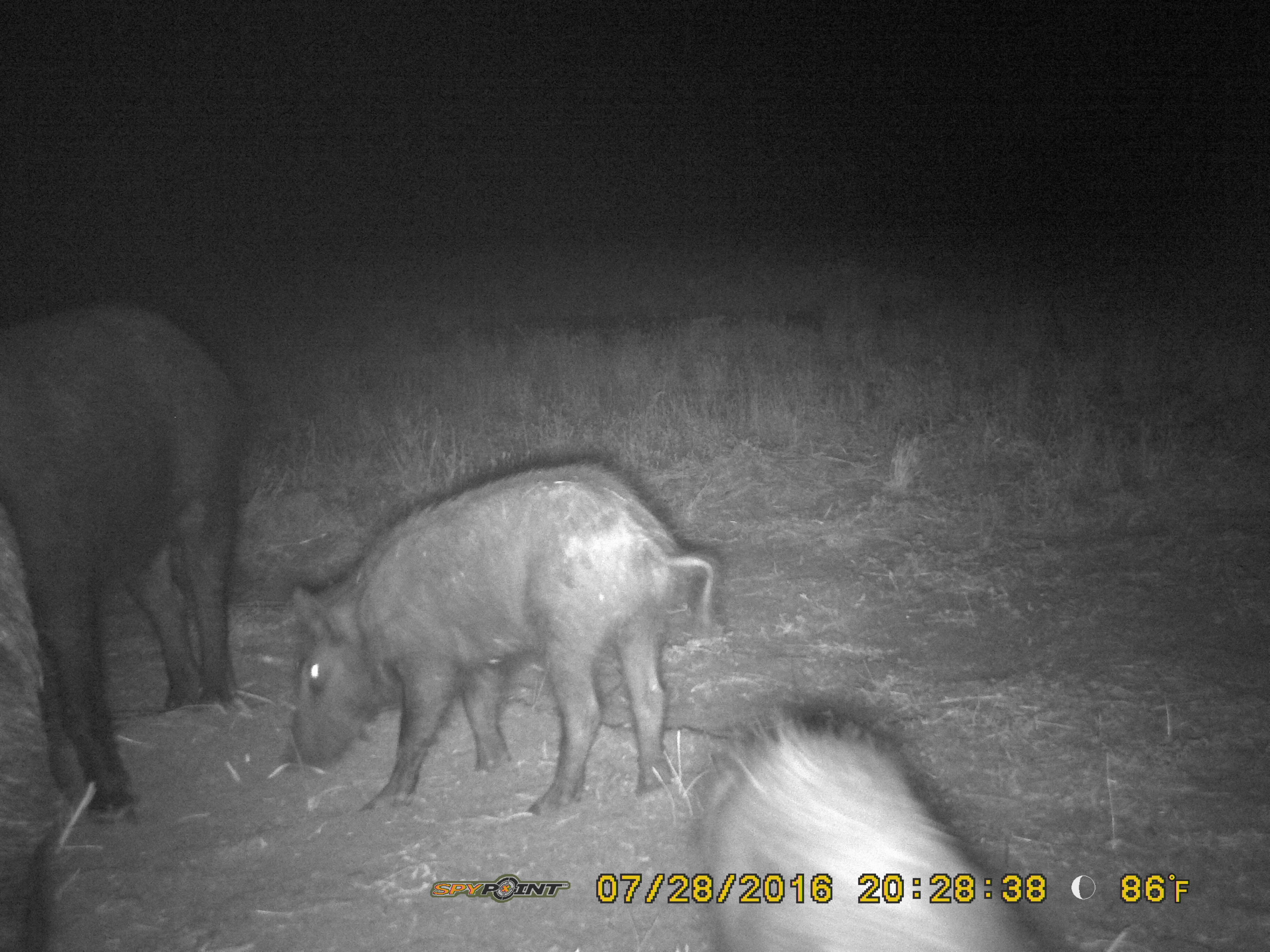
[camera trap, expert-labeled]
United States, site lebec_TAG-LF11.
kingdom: Animalia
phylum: Chordata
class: Mammalia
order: Artiodactyla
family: Suidae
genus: Sus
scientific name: Sus scrofa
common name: wild boar